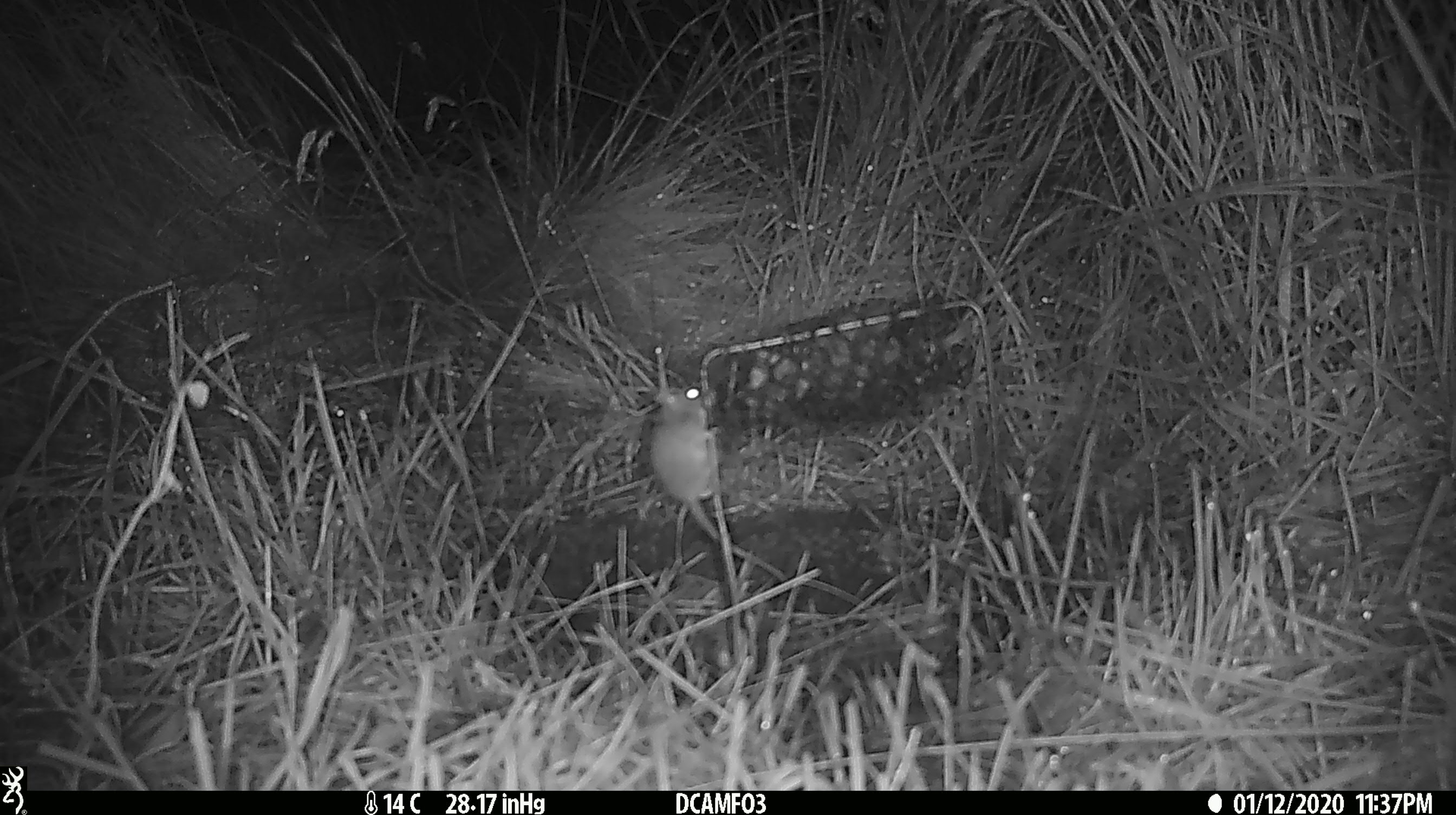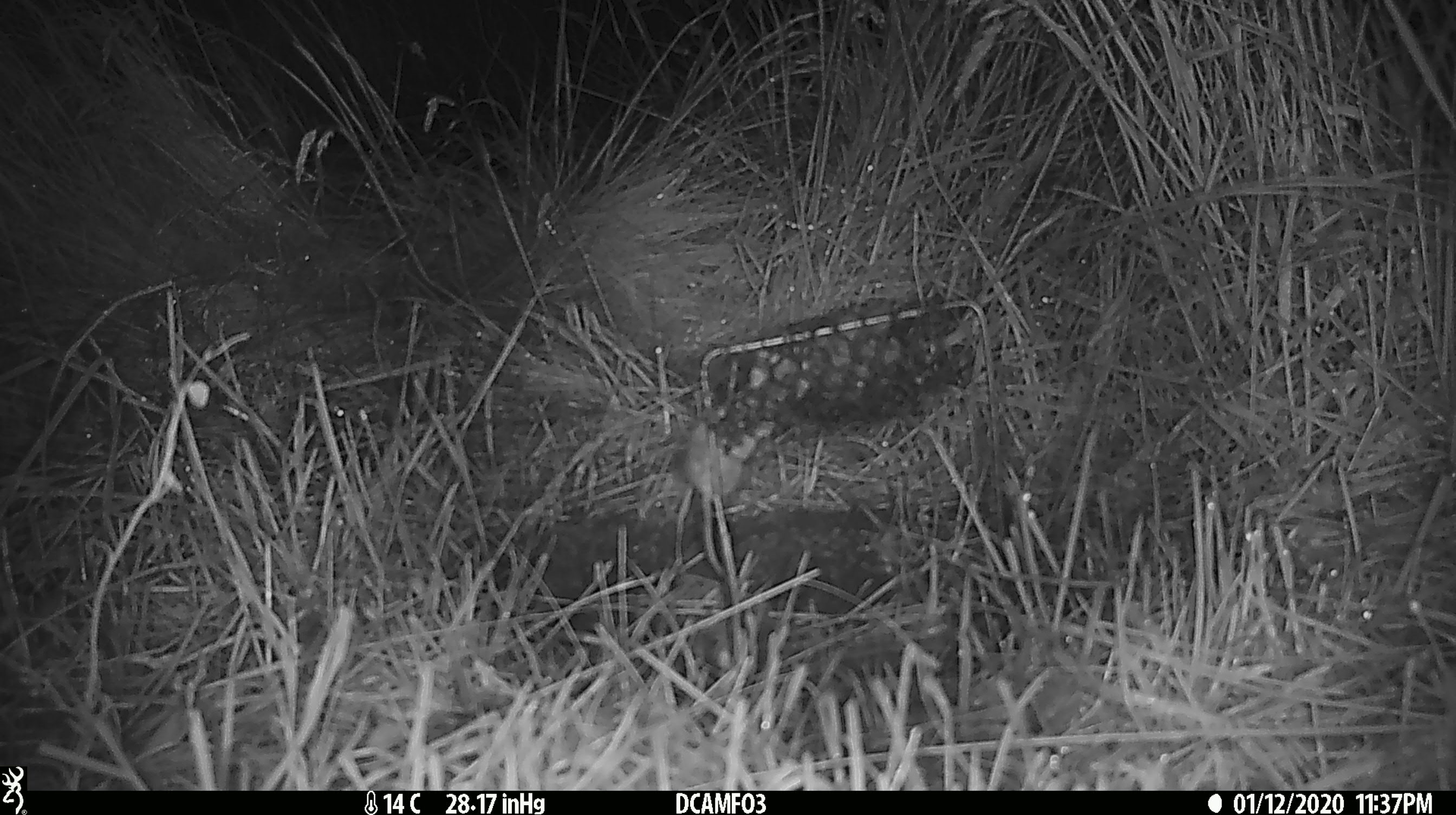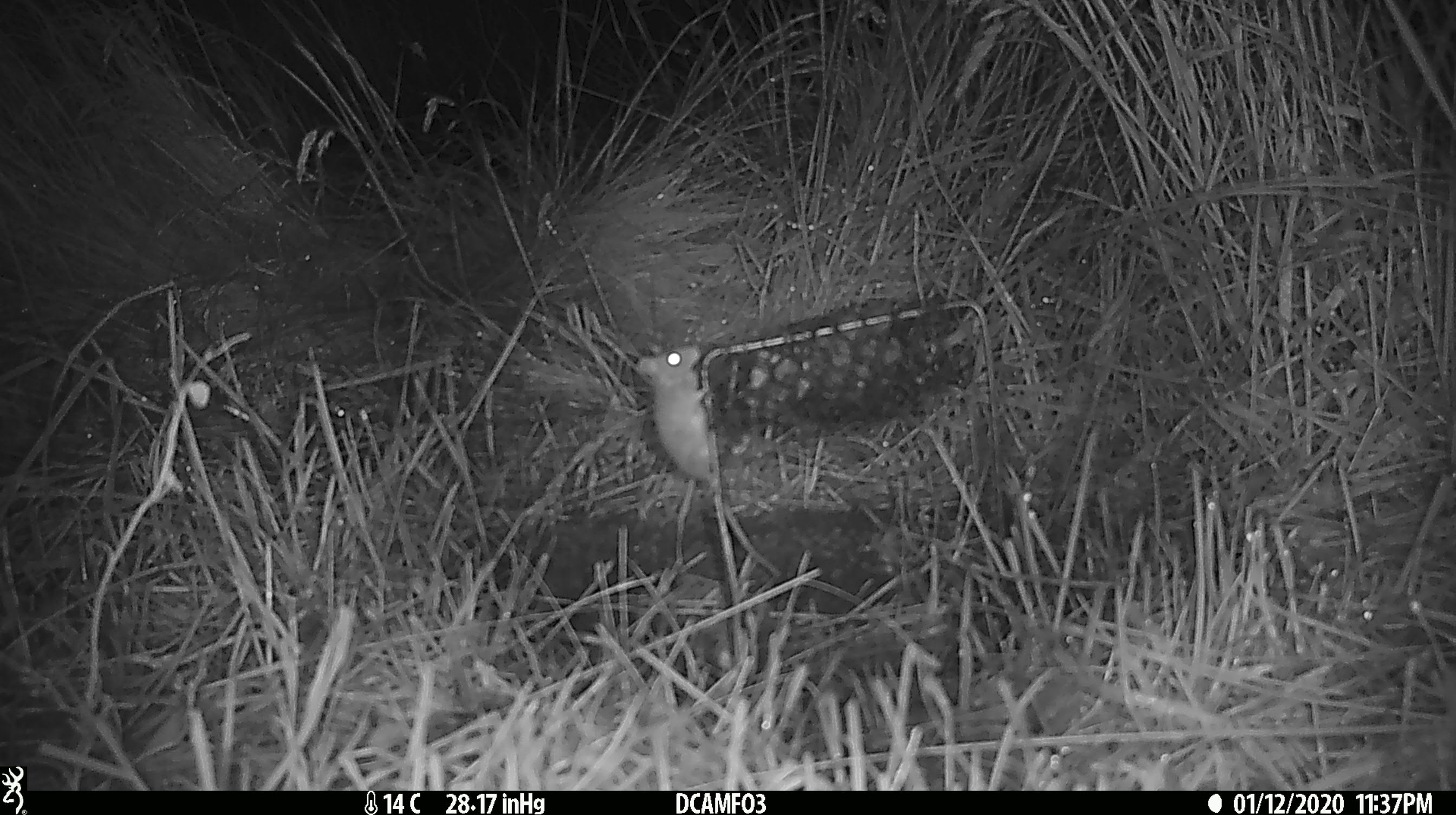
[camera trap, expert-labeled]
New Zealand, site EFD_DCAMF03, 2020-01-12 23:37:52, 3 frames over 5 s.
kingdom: Animalia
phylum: Chordata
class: Mammalia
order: Rodentia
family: Muridae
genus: Mus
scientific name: Mus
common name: mouse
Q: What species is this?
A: Mouse (Mus).